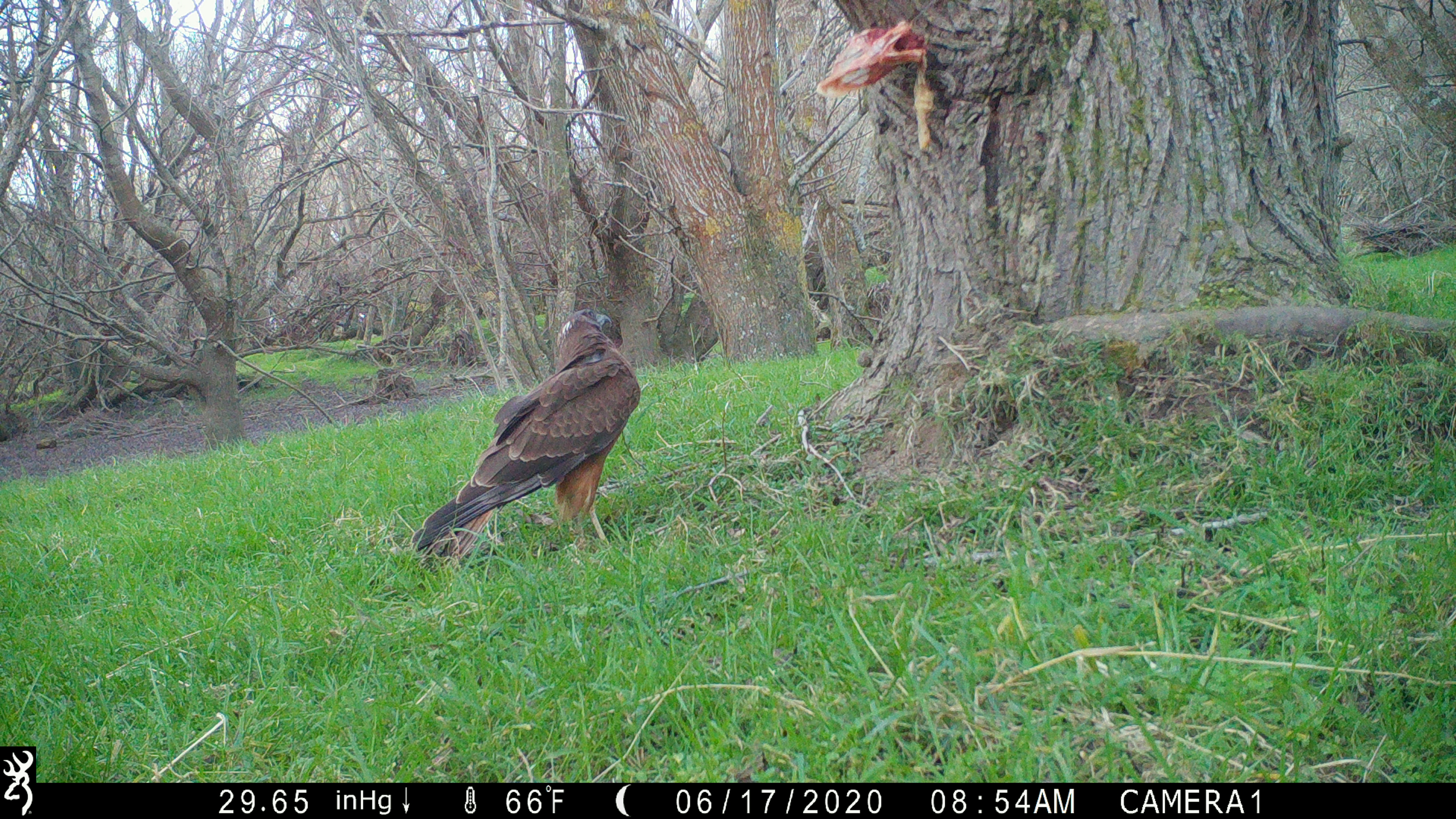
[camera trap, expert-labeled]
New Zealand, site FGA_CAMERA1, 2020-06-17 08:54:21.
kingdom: Animalia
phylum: Chordata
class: Aves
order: Accipitriformes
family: Accipitridae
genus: Circus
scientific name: Circus approximans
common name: swamp harrier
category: harrier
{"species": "harrier (swamp harrier) (Circus approximans)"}